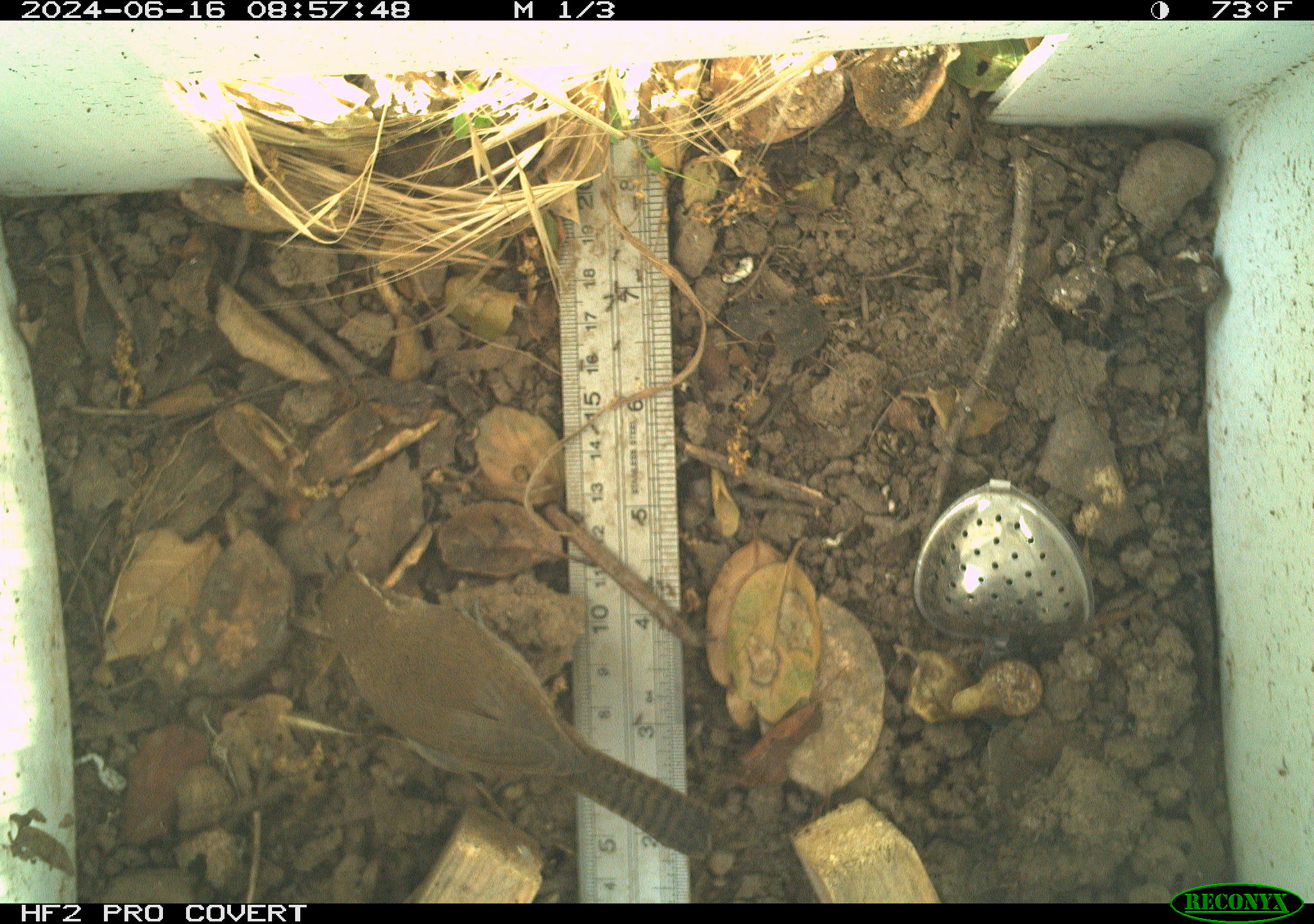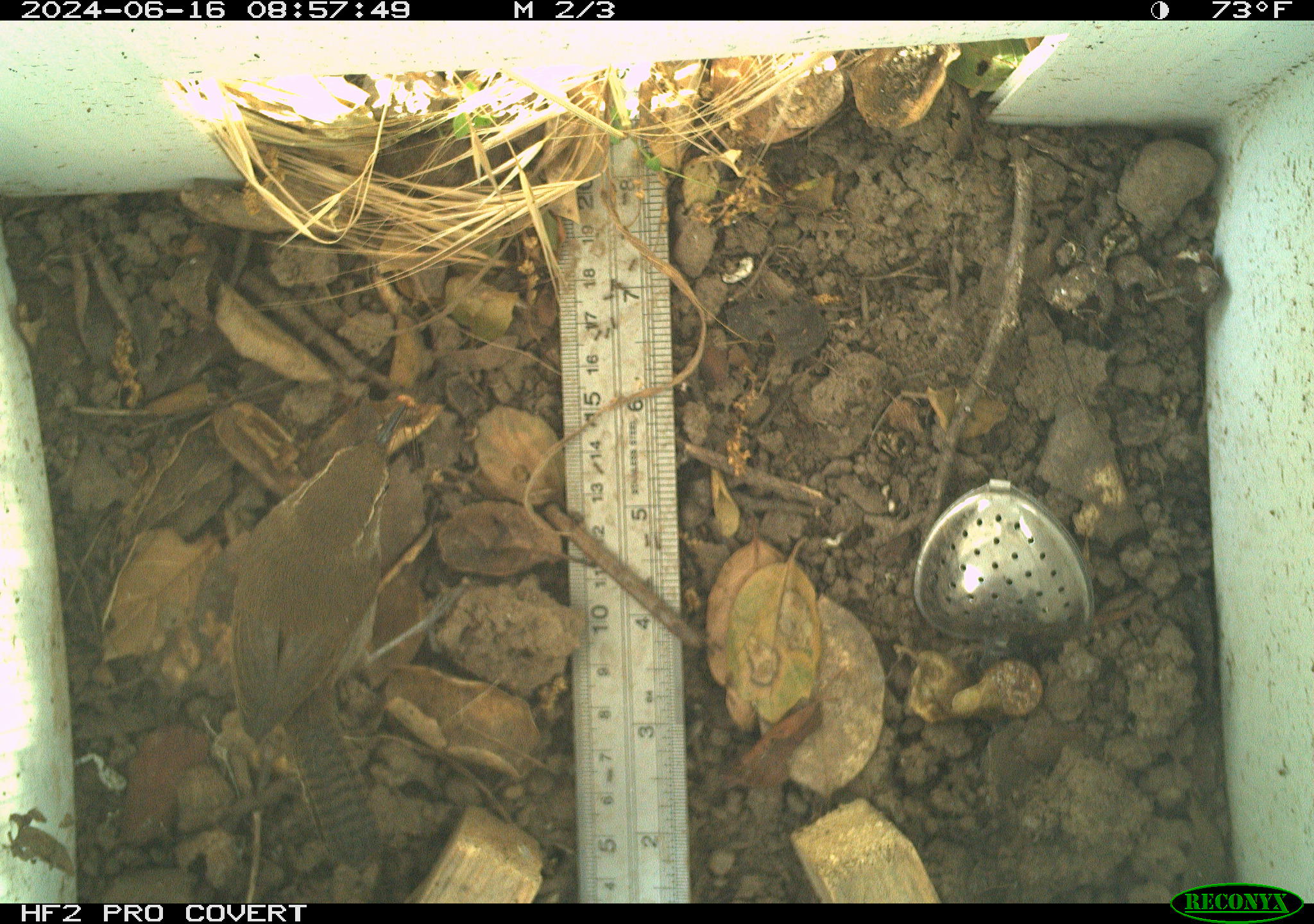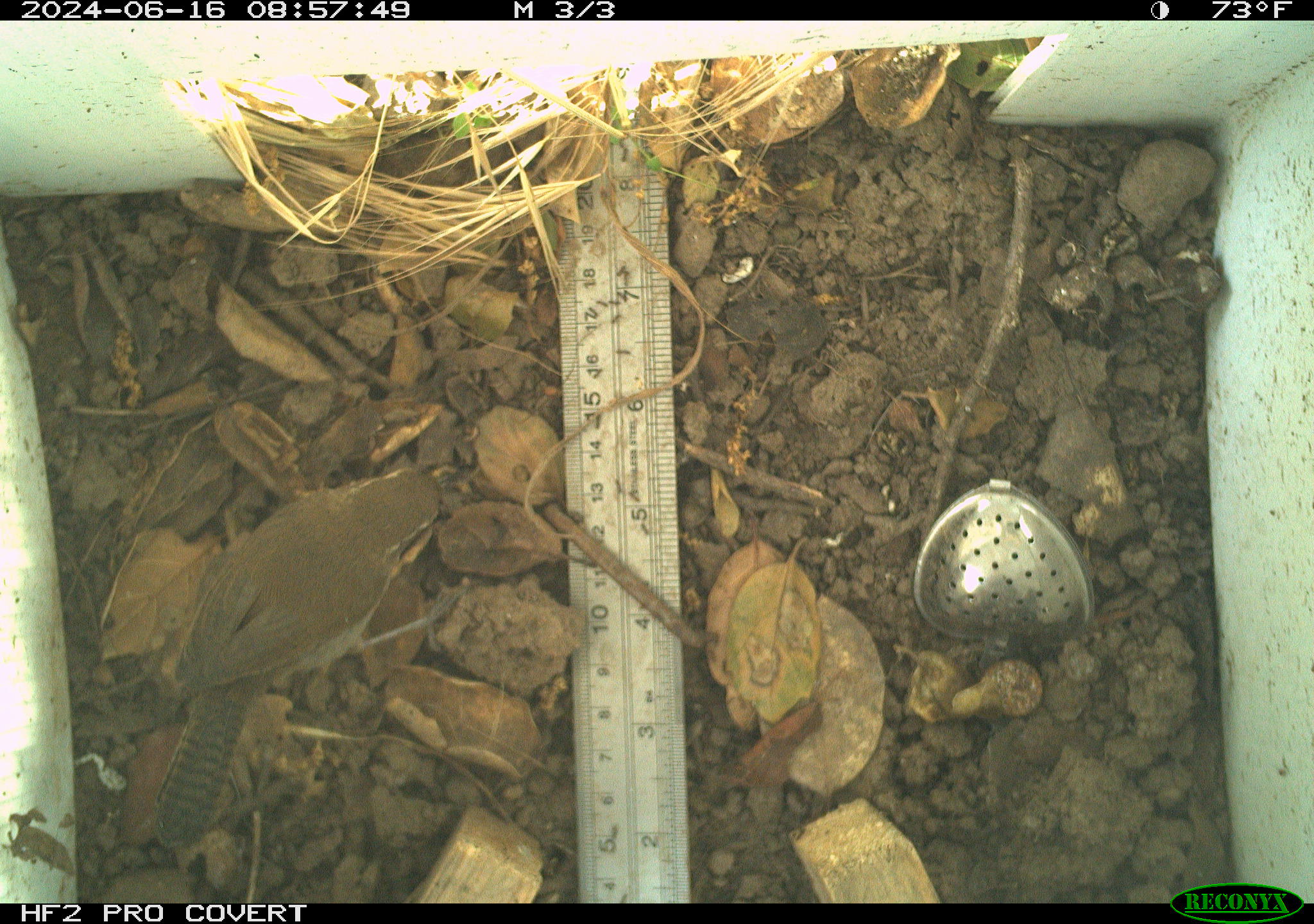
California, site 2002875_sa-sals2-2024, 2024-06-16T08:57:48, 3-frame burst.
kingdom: Animalia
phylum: Chordata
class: Aves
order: Passeriformes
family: Troglodytidae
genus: Thryomanes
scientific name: Thryomanes bewickii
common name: bewick's wren